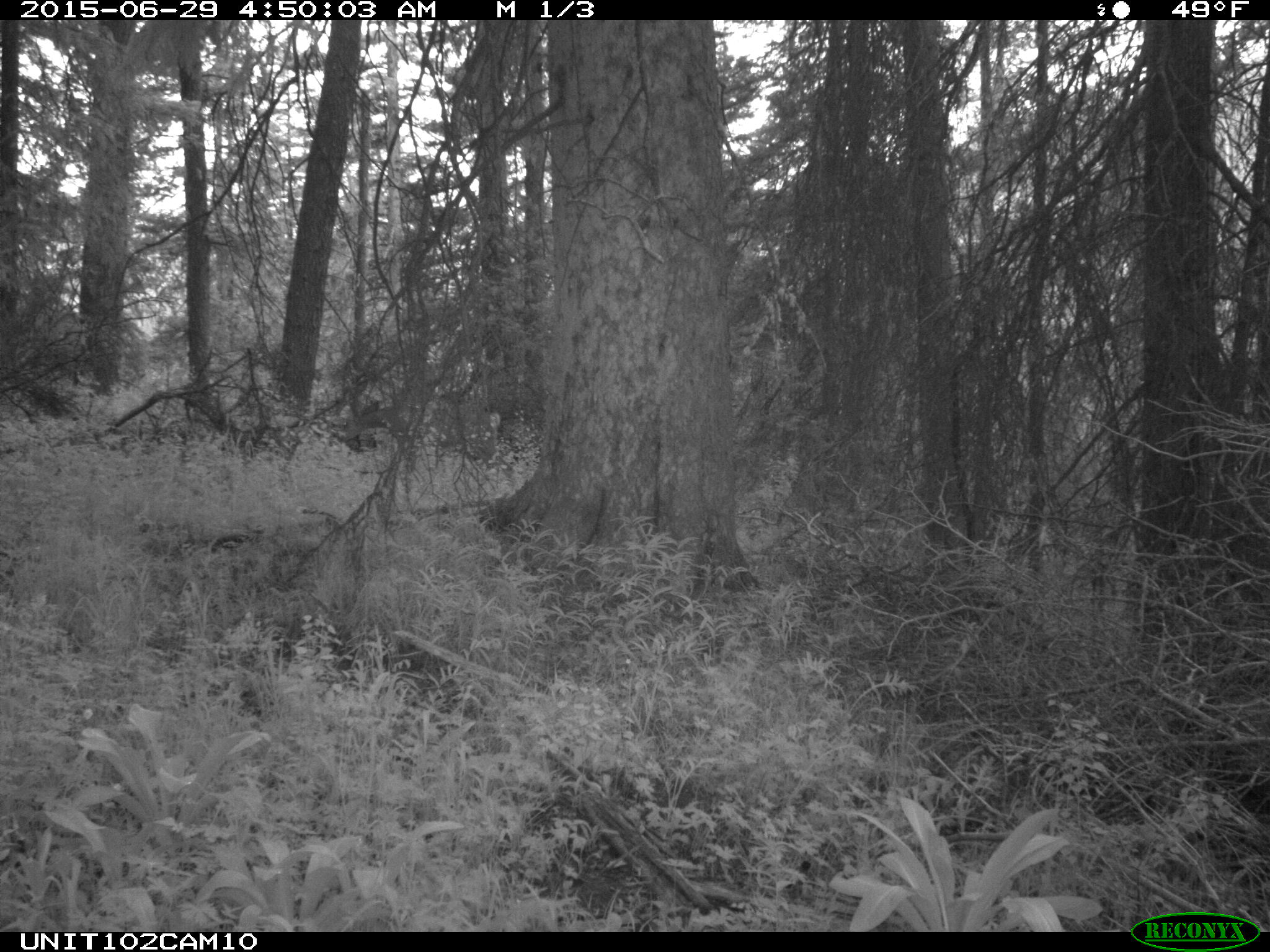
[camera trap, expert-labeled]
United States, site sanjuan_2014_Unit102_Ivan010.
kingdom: Animalia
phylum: Chordata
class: Mammalia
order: Artiodactyla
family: Cervidae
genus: Odocoileus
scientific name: Odocoileus hemionus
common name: mule deer